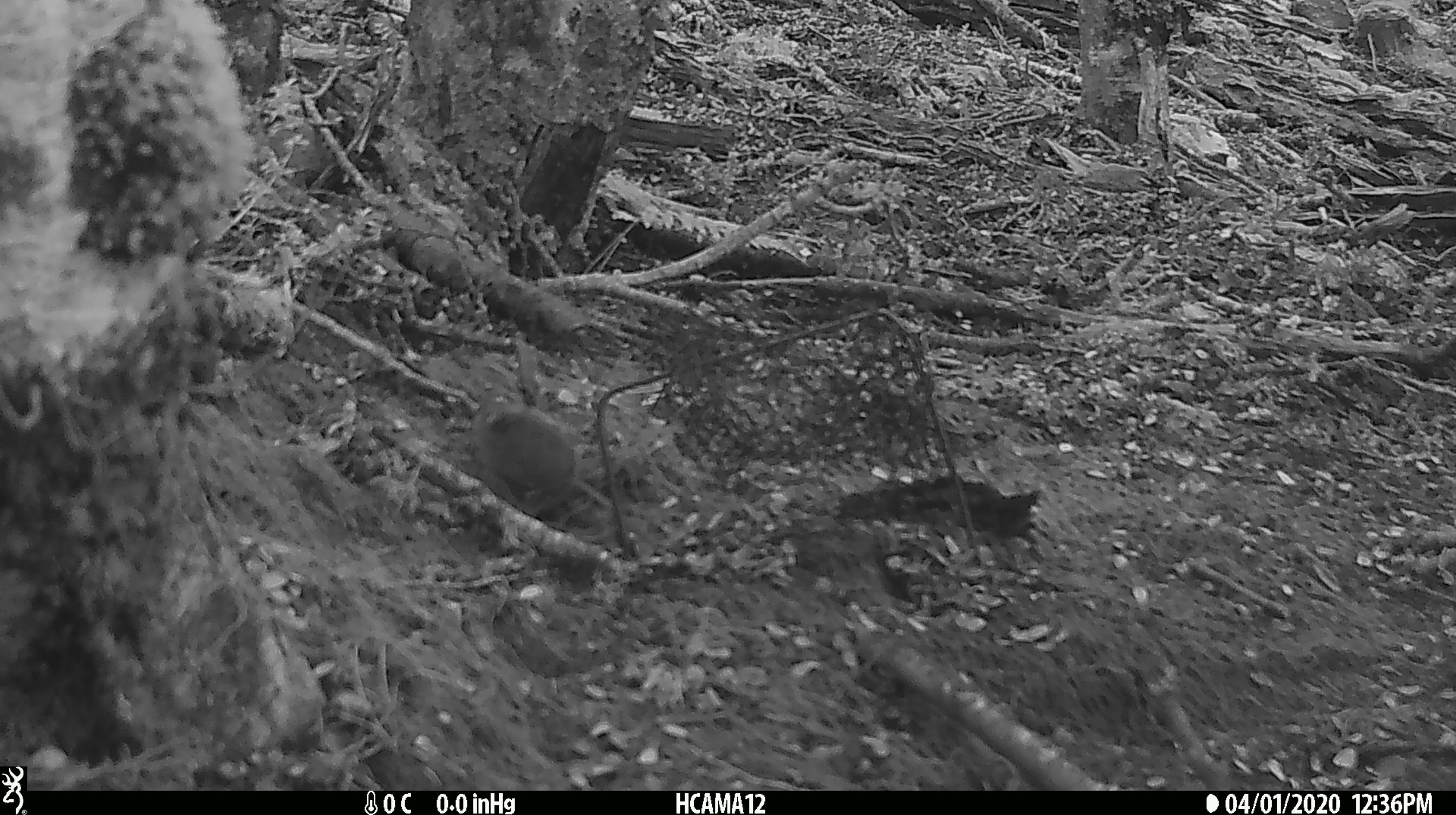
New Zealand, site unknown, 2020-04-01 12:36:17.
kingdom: Animalia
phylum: Chordata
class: Mammalia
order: Rodentia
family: Muridae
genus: Mus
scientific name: Mus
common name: mouse